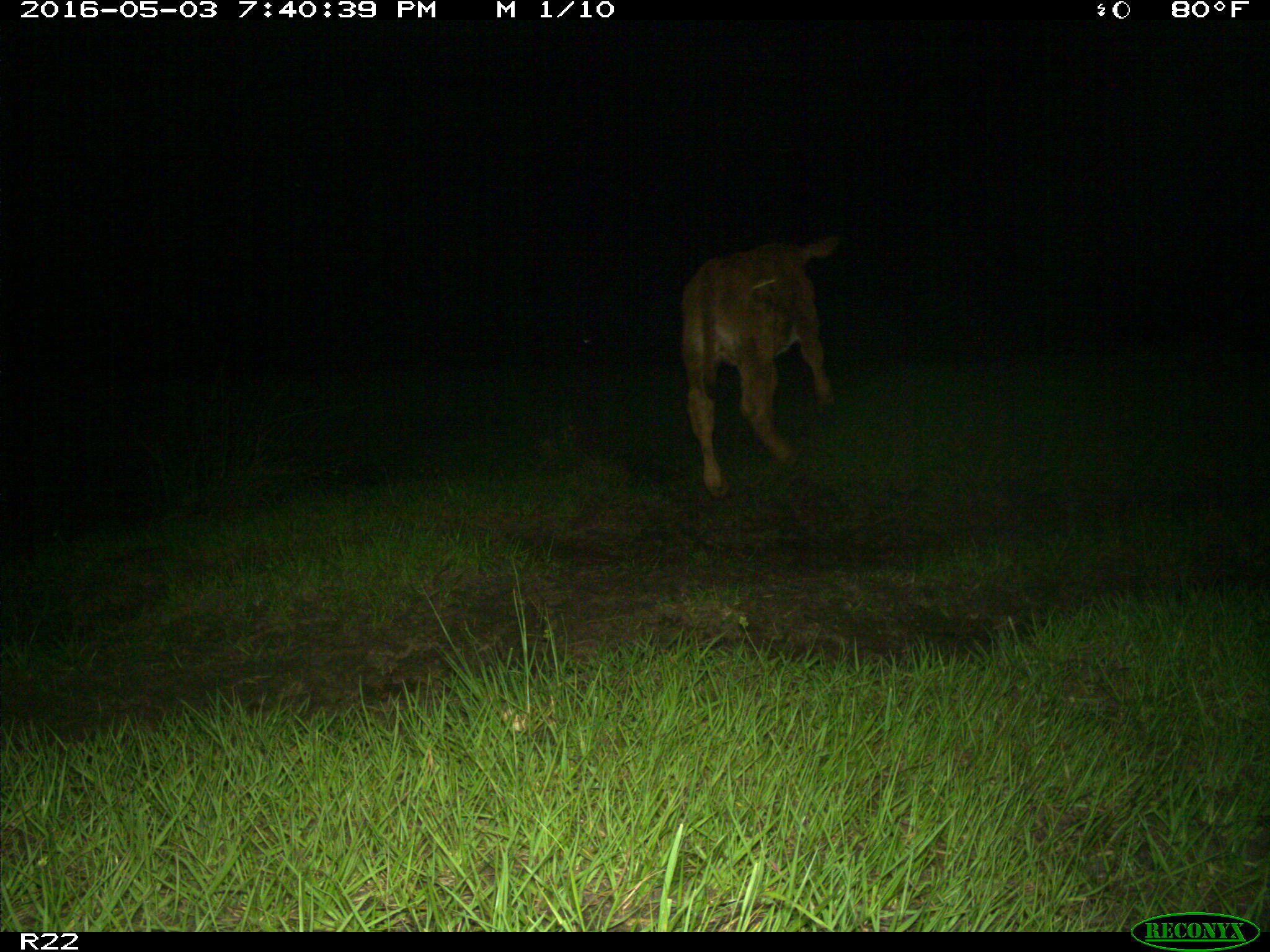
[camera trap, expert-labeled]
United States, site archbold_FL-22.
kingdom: Animalia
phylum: Chordata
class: Mammalia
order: Artiodactyla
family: Bovidae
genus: Bos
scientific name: Bos taurus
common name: domestic cow